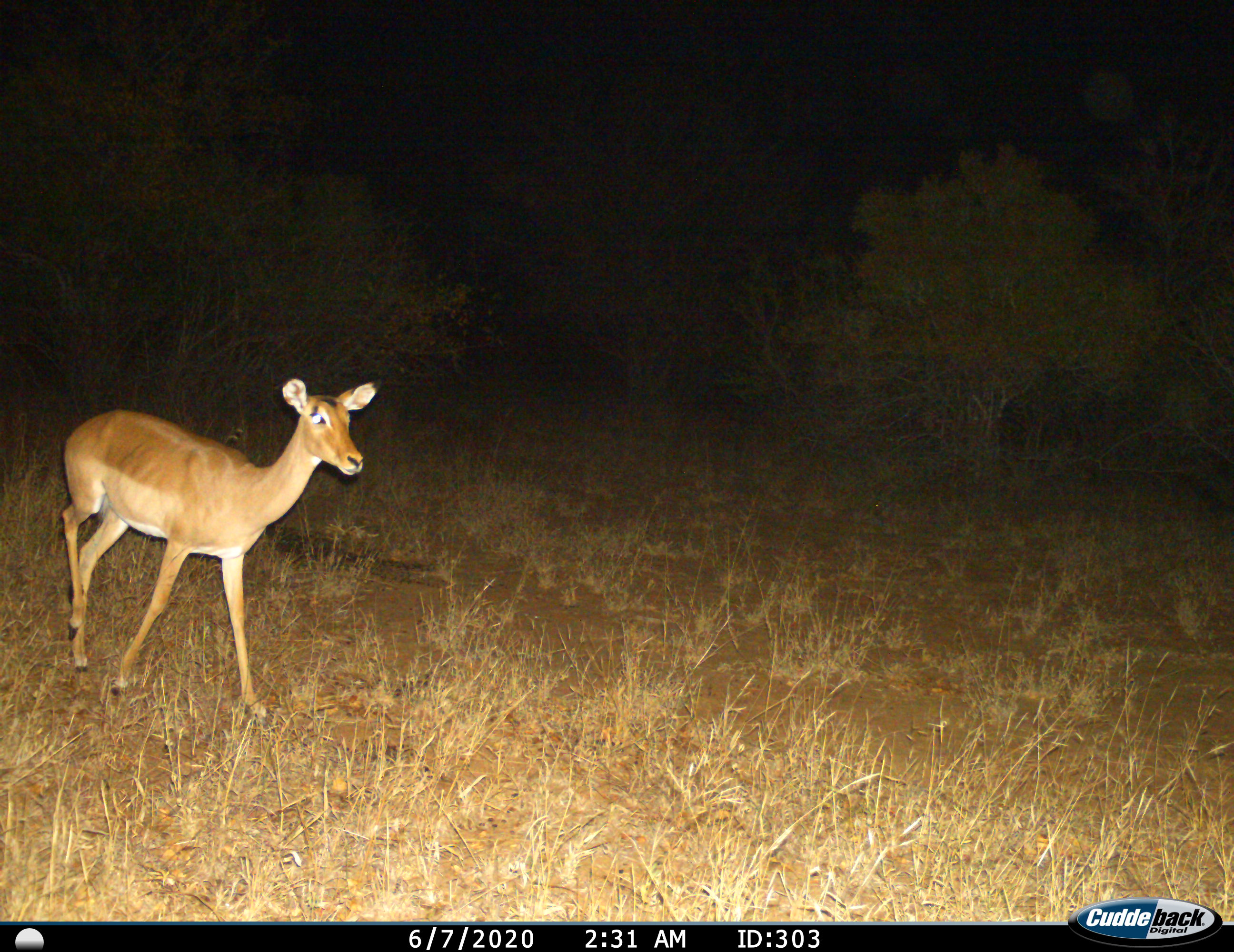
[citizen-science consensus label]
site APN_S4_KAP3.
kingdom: Animalia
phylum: Chordata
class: Mammalia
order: Artiodactyla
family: Bovidae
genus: Aepyceros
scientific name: Aepyceros melampus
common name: impala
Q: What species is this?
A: Impala (Aepyceros melampus).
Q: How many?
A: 1.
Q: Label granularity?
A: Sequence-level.